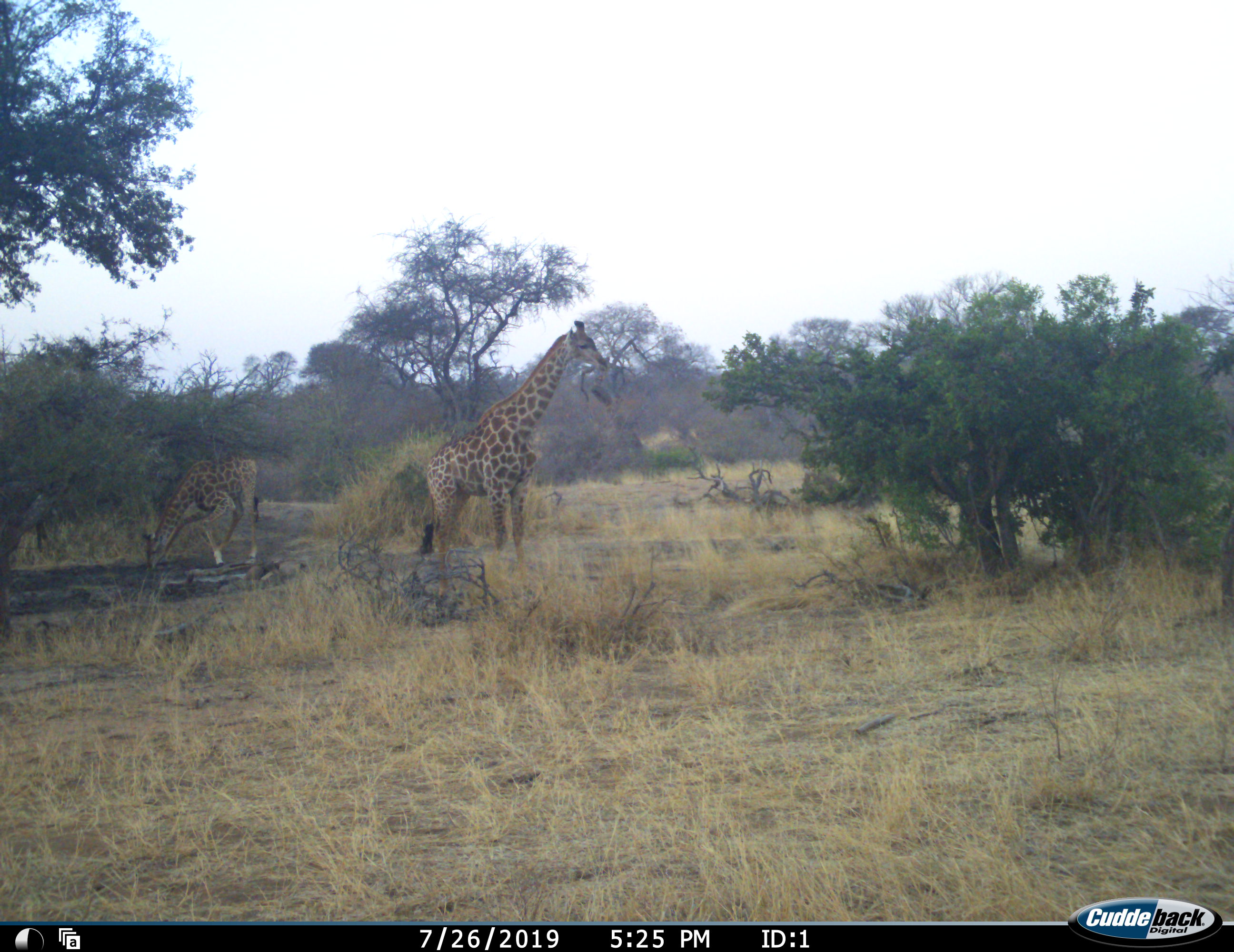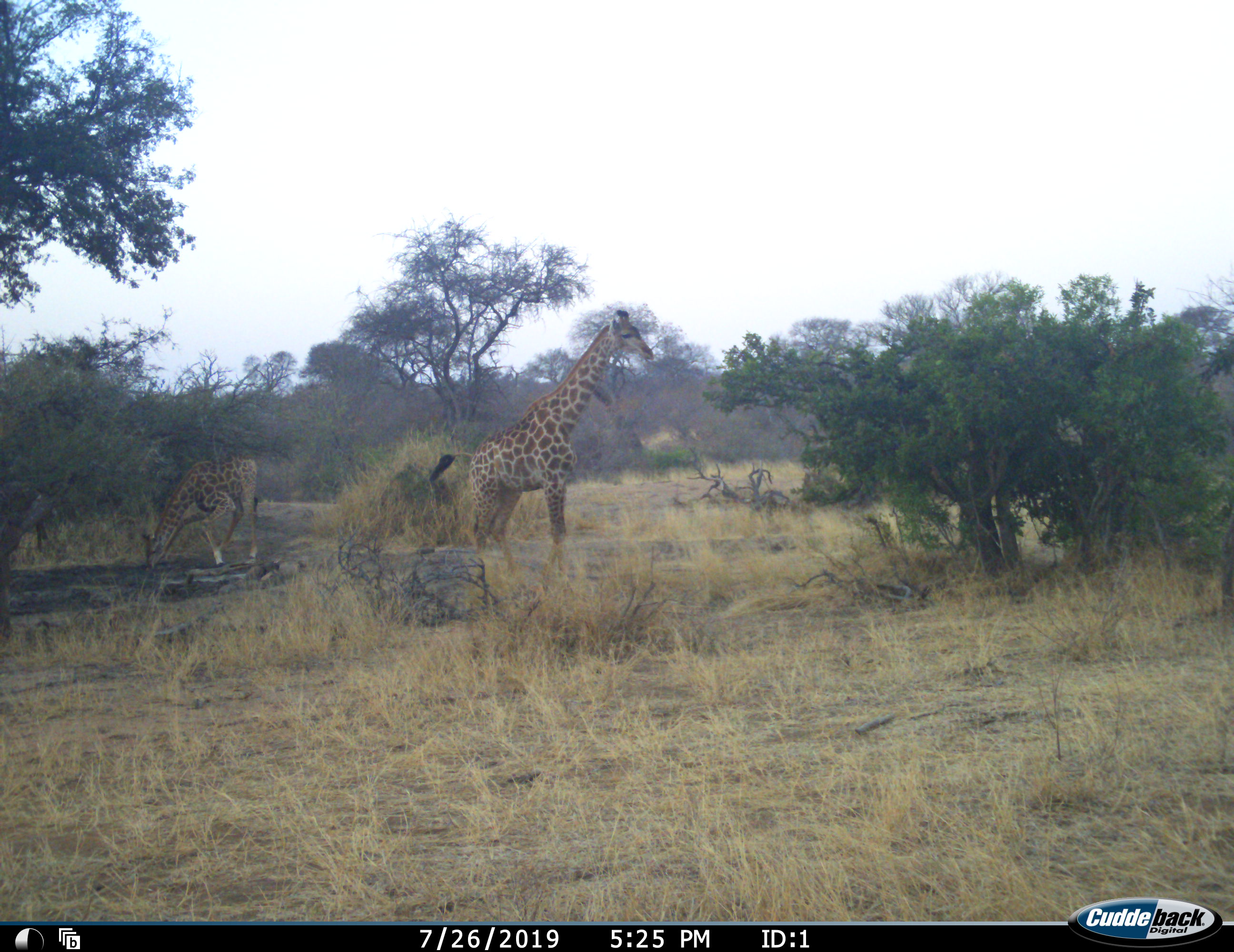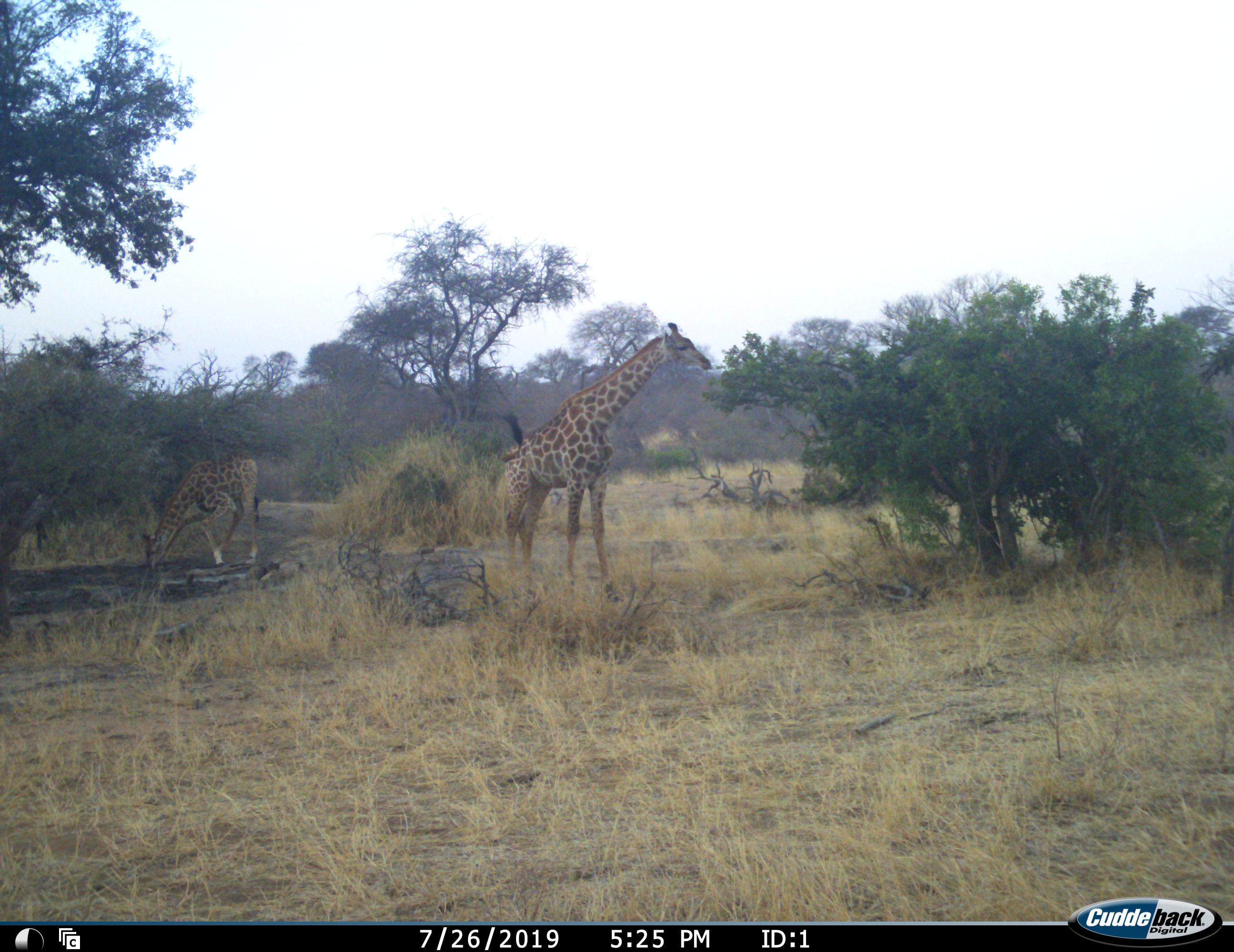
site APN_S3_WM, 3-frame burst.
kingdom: Animalia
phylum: Chordata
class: Mammalia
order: Artiodactyla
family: Giraffidae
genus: Giraffa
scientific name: Giraffa camelopardalis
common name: giraffe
Giraffe (Giraffa camelopardalis), count 2. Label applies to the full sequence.